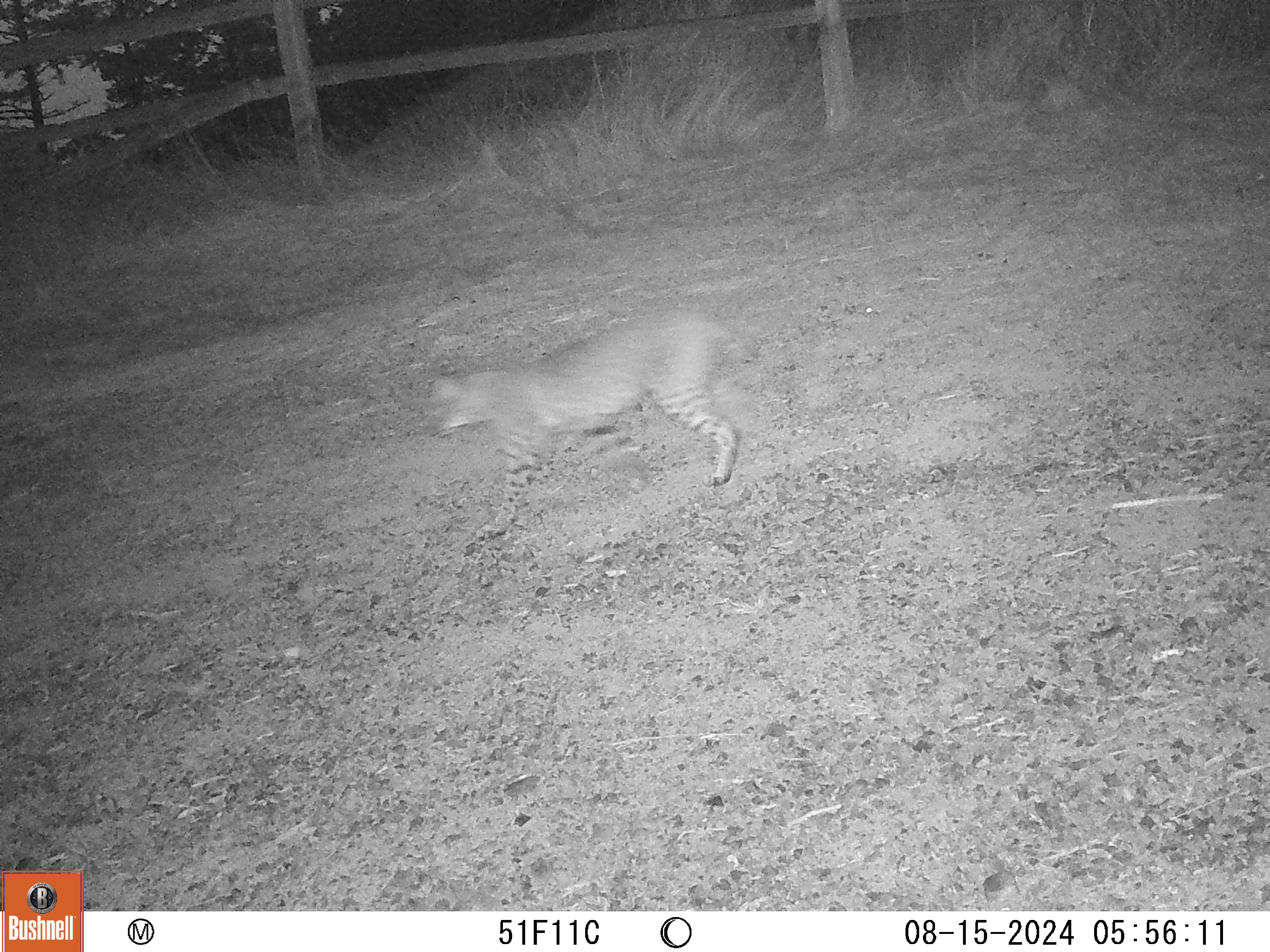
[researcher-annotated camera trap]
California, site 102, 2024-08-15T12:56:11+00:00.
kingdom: Animalia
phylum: Chordata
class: Mammalia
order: Carnivora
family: Felidae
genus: Lynx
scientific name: Lynx rufus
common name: bobcat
Bobcat (Lynx rufus).